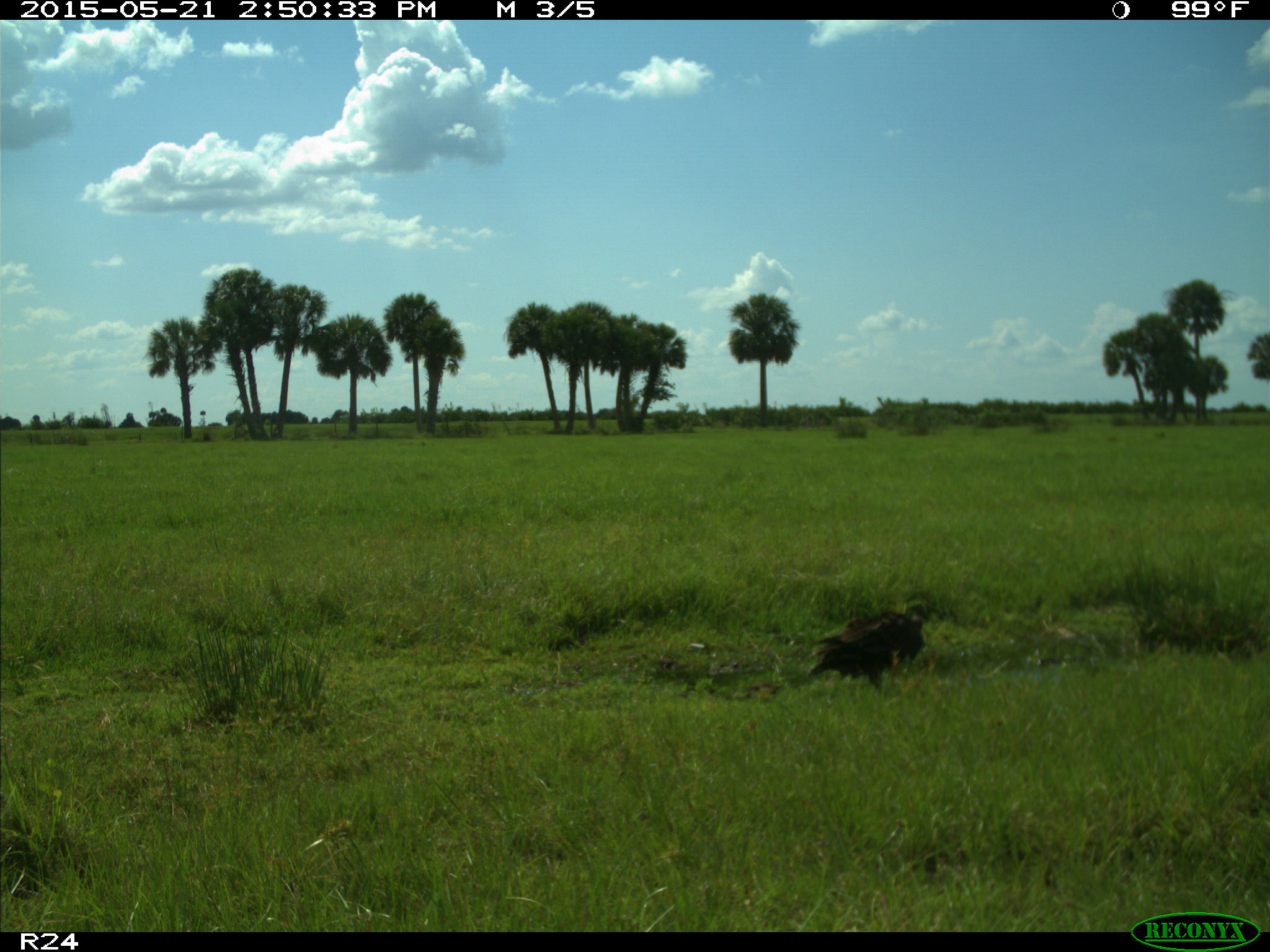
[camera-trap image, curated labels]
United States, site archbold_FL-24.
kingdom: Animalia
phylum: Chordata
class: Mammalia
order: Artiodactyla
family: Suidae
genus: Sus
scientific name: Sus scrofa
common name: wild boar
Sus scrofa (wild boar).